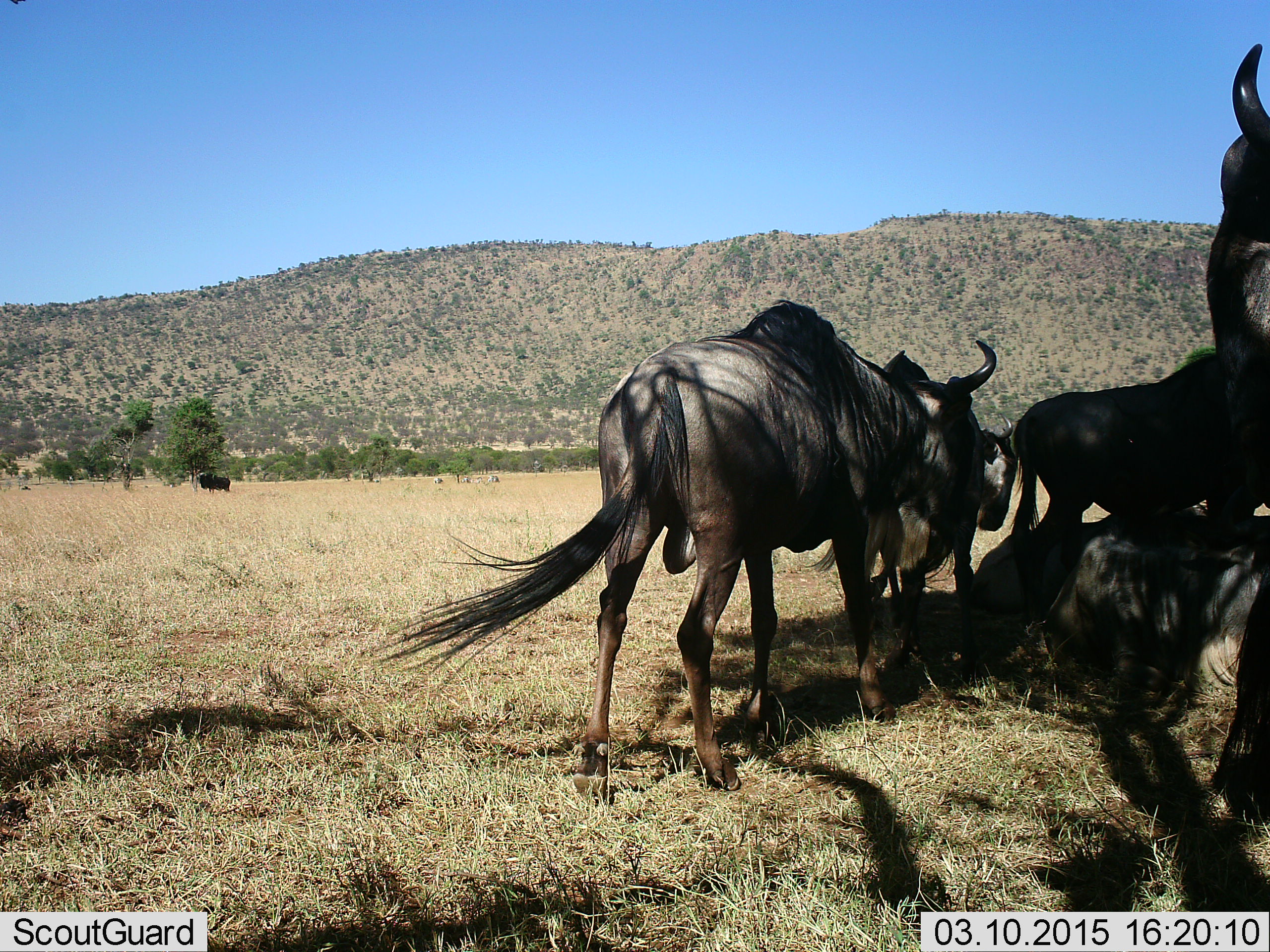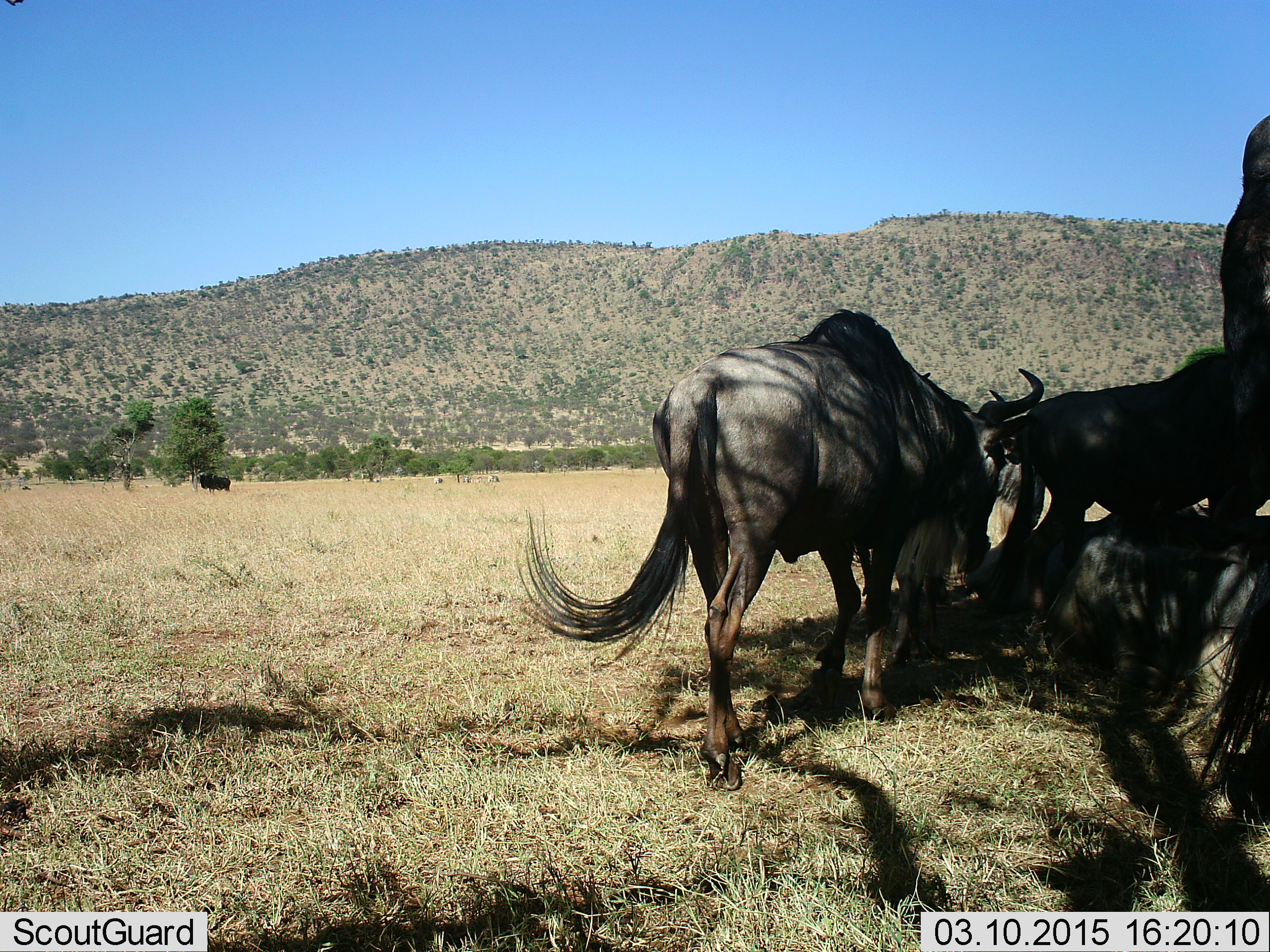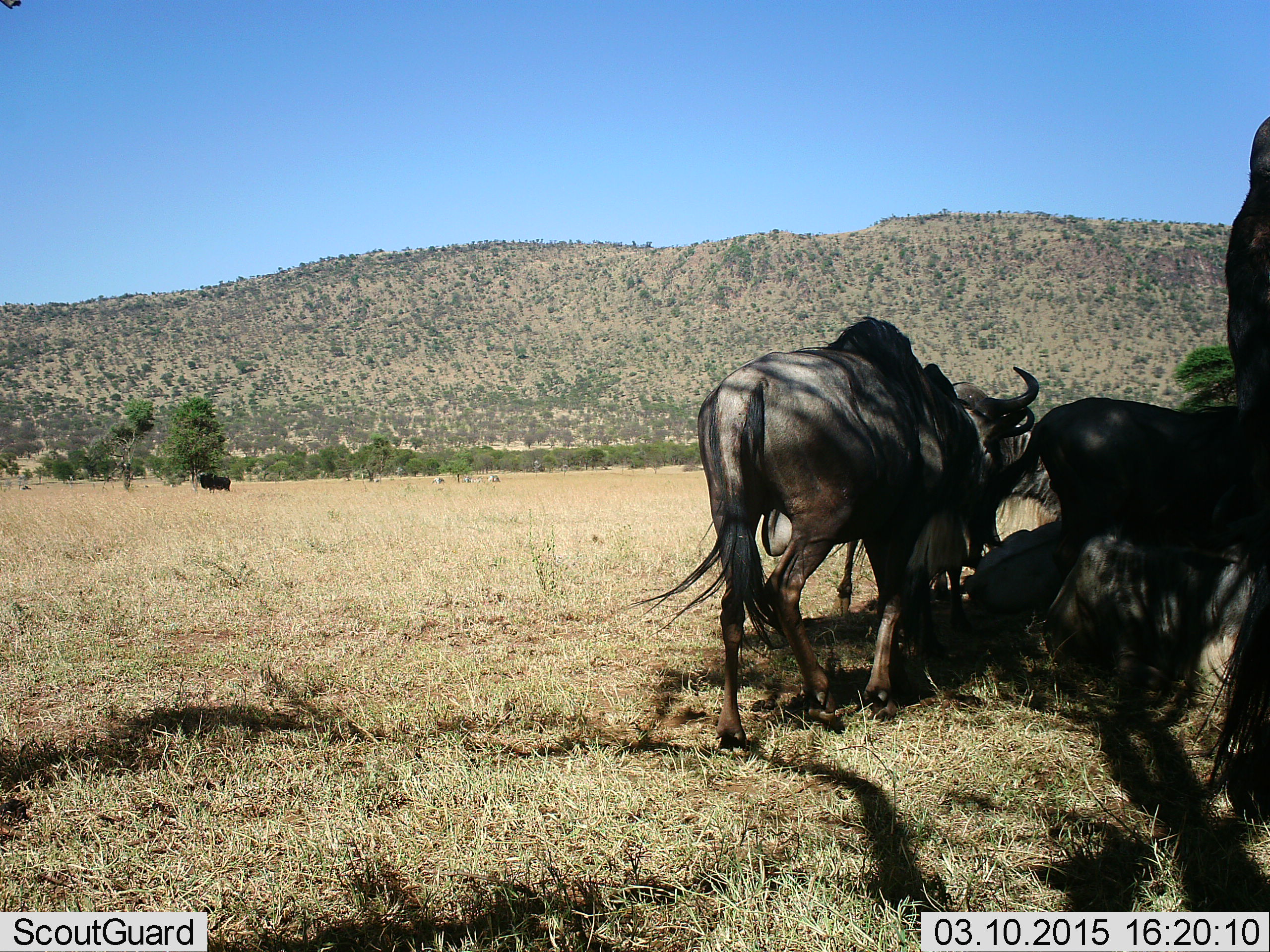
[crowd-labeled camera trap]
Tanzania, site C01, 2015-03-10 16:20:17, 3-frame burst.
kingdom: Animalia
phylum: Chordata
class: Mammalia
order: Artiodactyla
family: Bovidae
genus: Connochaetes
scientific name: Connochaetes taurinus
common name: blue wildebeest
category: wildebeest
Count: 4.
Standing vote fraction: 60%.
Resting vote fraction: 60%.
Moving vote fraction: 60%.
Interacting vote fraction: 10%.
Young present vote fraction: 10%.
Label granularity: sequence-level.